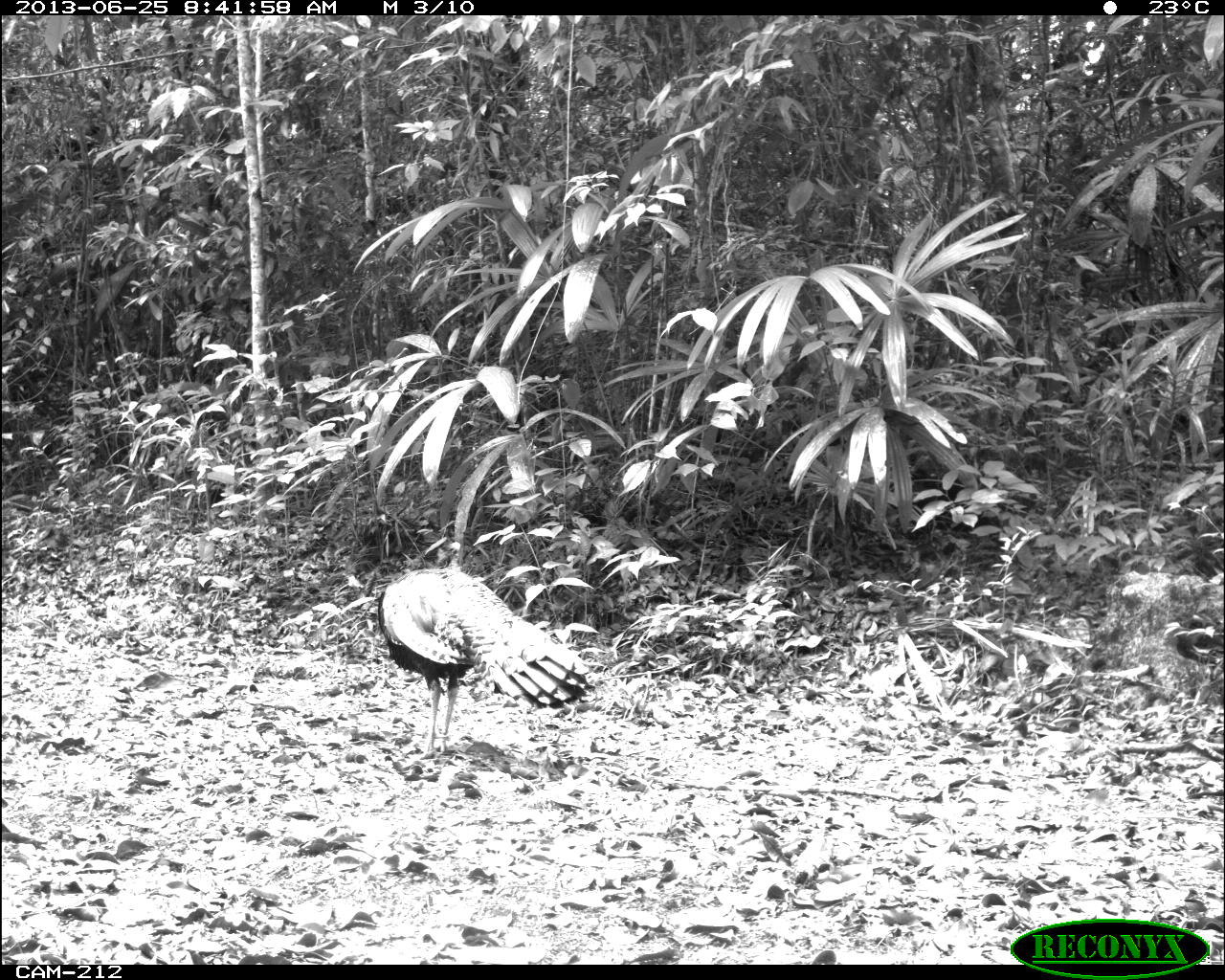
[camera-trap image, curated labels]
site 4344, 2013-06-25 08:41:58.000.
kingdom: Animalia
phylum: Chordata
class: Aves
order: Galliformes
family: Phasianidae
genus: Meleagris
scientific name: Meleagris ocellata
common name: ocellated turkey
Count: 1.